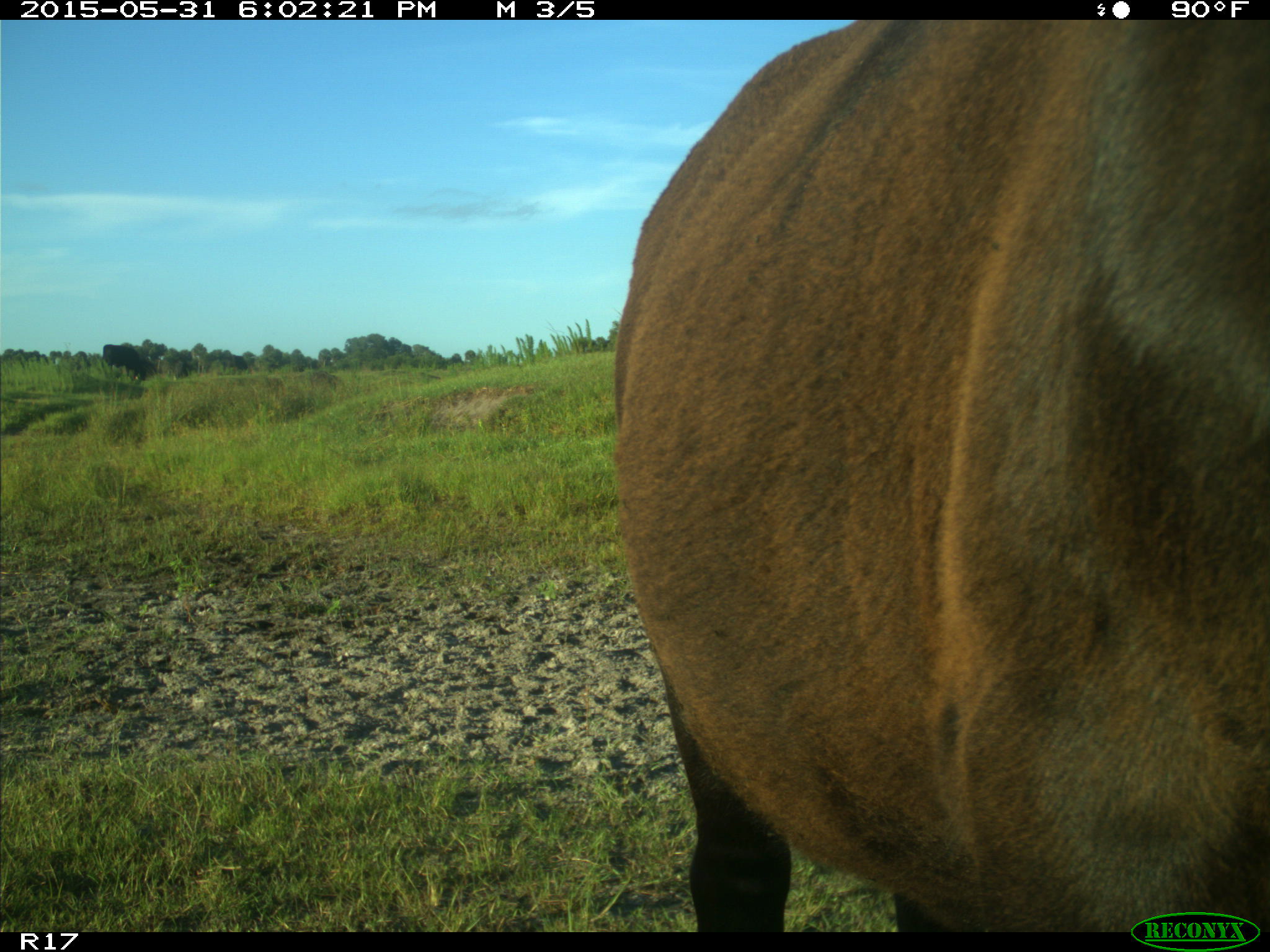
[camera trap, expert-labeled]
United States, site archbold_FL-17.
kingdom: Animalia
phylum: Chordata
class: Mammalia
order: Artiodactyla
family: Bovidae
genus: Bos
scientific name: Bos taurus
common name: domestic cow